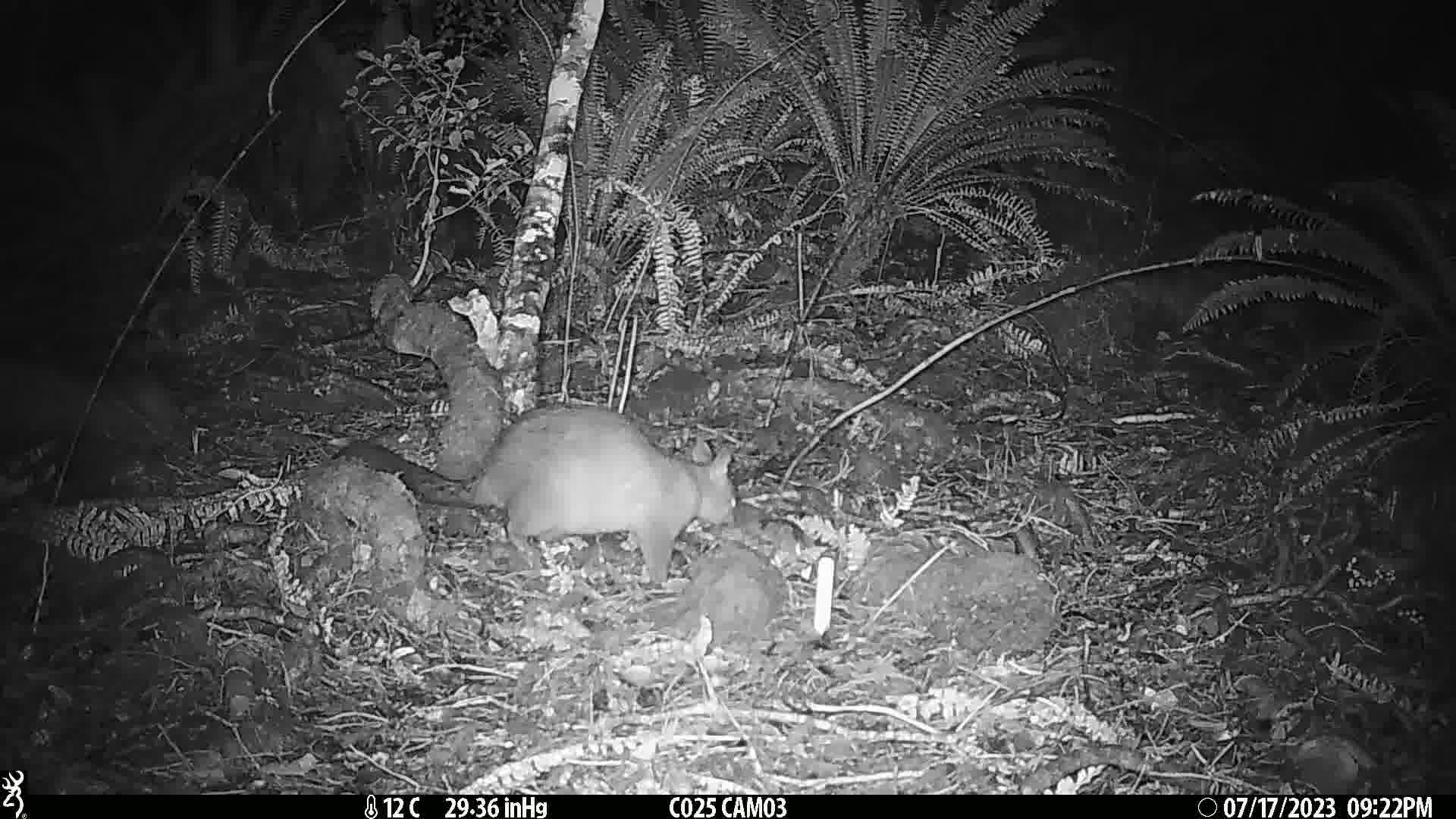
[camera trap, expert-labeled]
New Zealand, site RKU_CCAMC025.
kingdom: Animalia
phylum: Chordata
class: Mammalia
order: Diprotodontia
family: Phalangeridae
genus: Trichosurus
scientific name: Trichosurus vulpecula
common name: common brushtail possum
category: possum